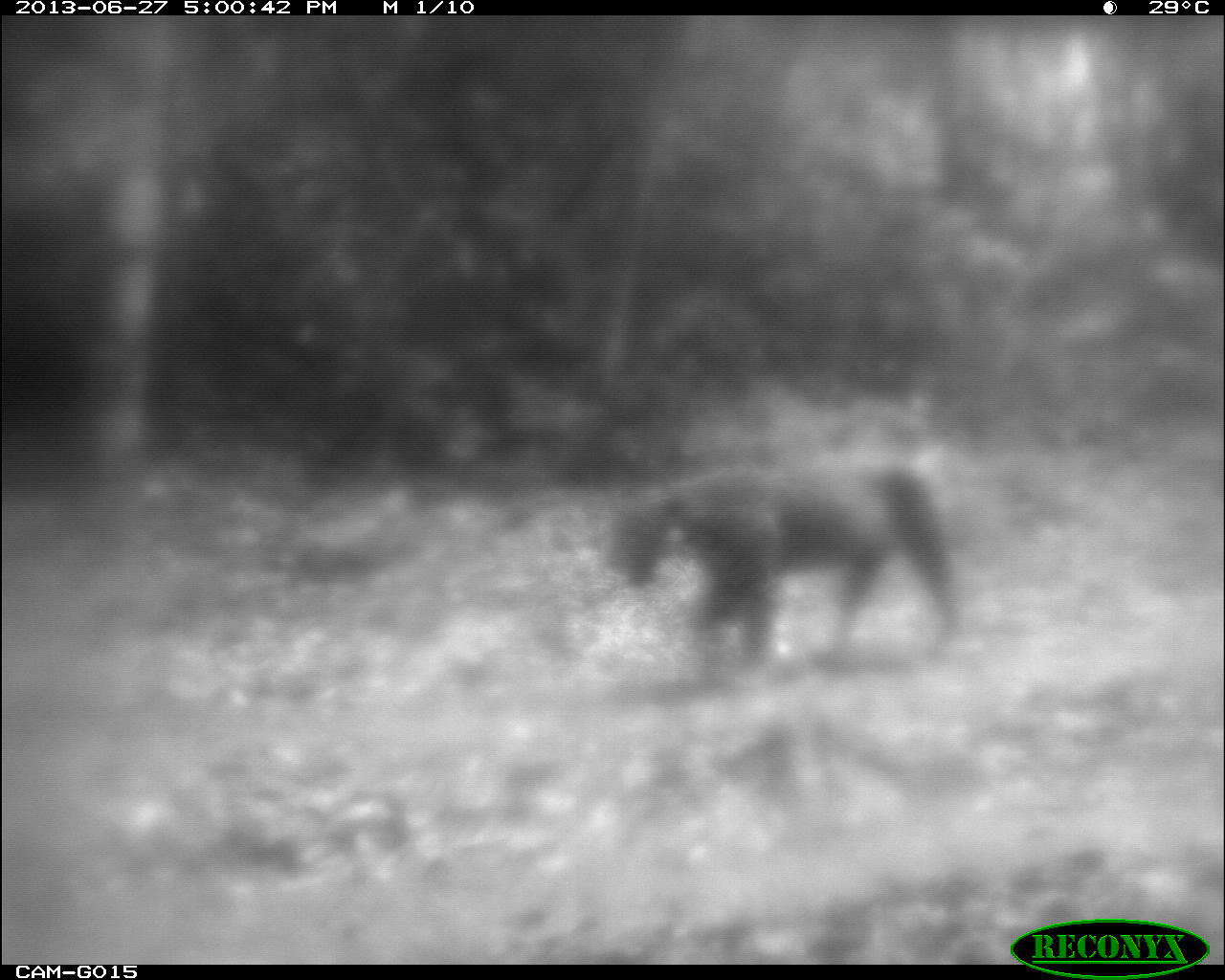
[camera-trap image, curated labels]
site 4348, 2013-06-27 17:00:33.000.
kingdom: Animalia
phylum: Chordata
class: Mammalia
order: Carnivora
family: Felidae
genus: Panthera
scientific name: Panthera onca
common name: jaguar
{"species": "Panthera onca (jaguar)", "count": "1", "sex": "male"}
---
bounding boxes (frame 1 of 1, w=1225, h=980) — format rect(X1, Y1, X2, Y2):
panthera onca: rect(601, 464, 959, 683)